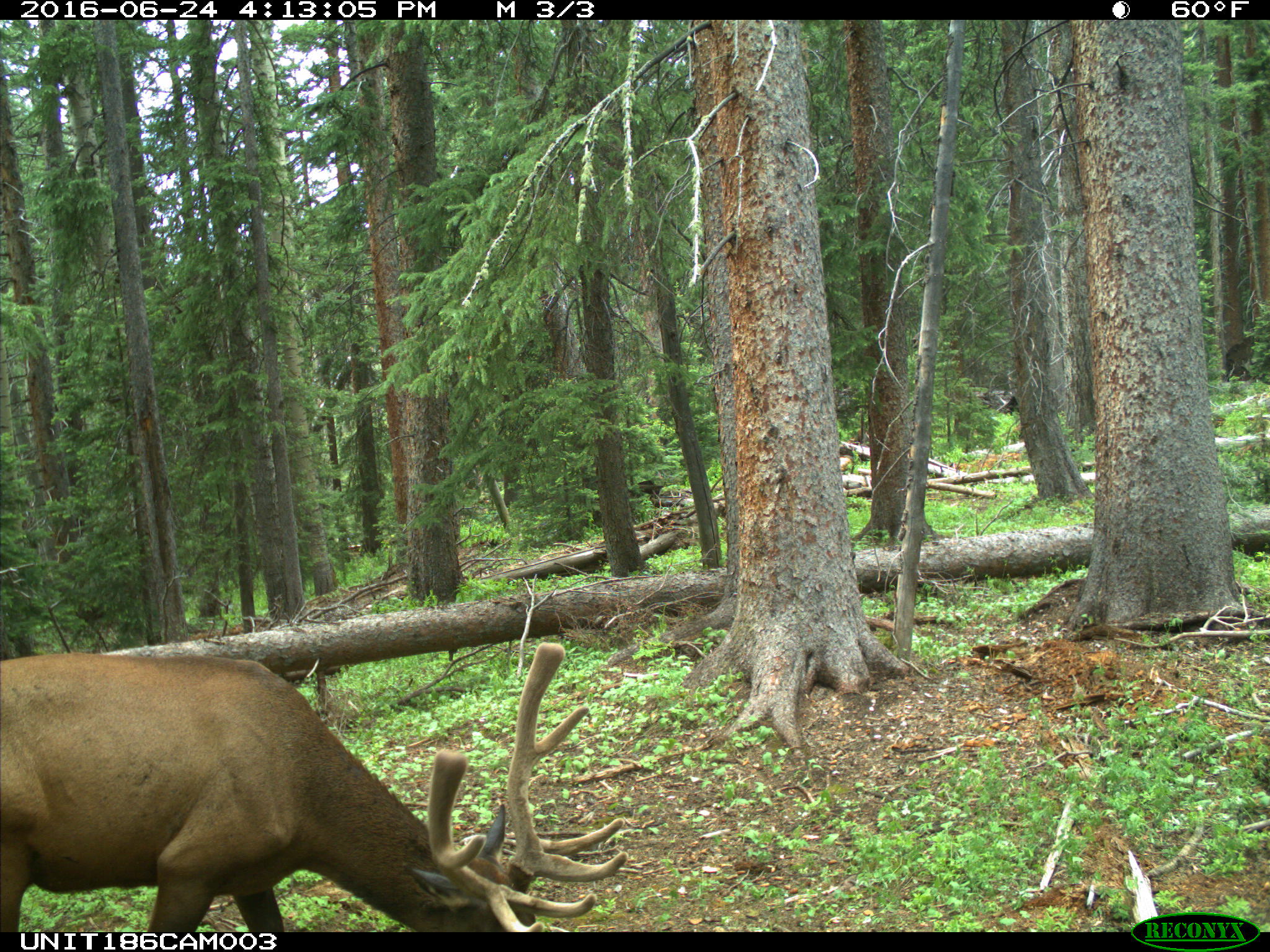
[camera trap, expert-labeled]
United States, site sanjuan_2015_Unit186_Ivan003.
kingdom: Animalia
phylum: Chordata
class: Mammalia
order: Artiodactyla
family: Cervidae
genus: Cervus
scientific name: Cervus elaphus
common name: red deer